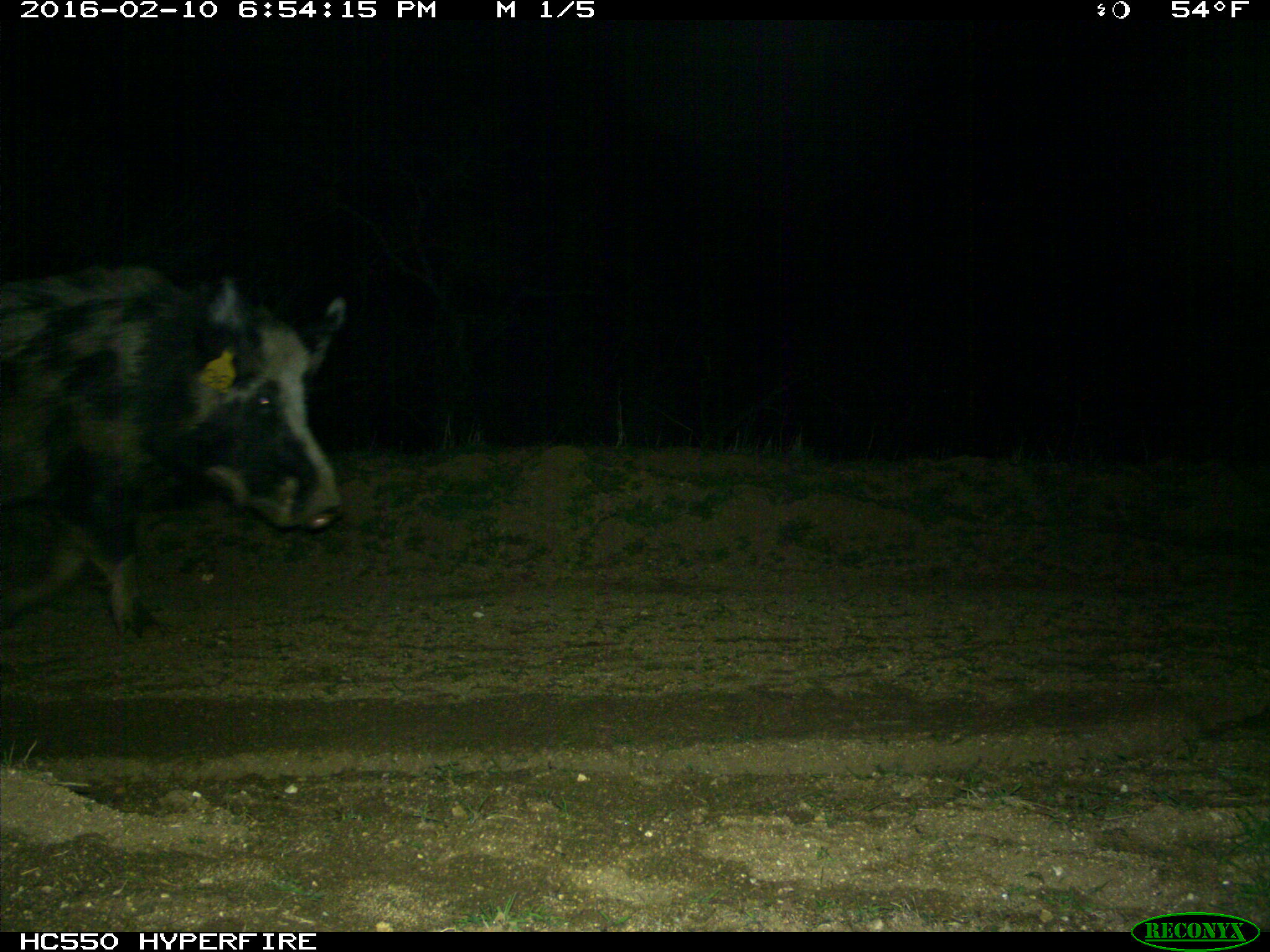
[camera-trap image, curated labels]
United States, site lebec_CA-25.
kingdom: Animalia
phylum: Chordata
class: Mammalia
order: Artiodactyla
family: Suidae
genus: Sus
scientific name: Sus scrofa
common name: wild boar